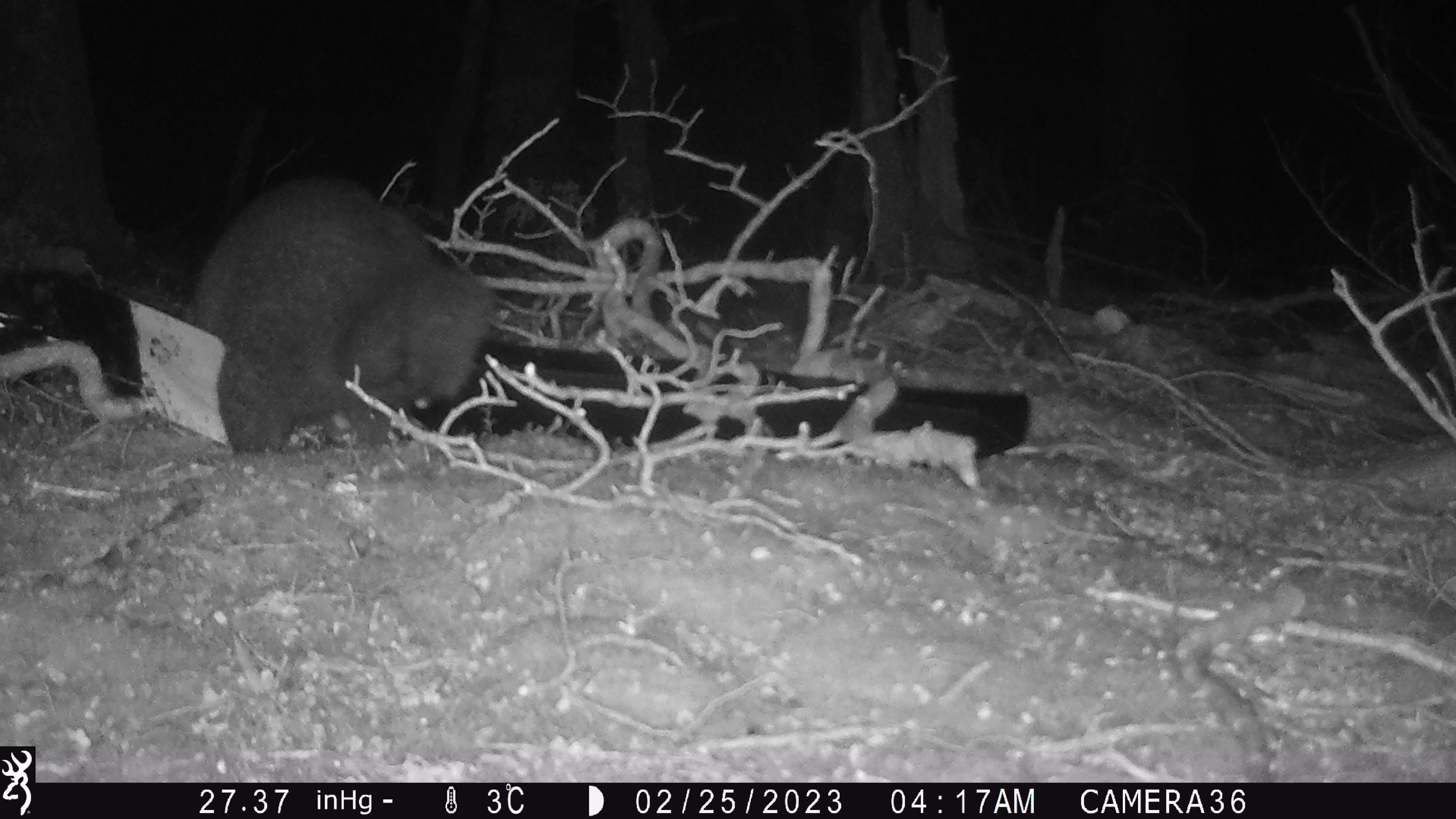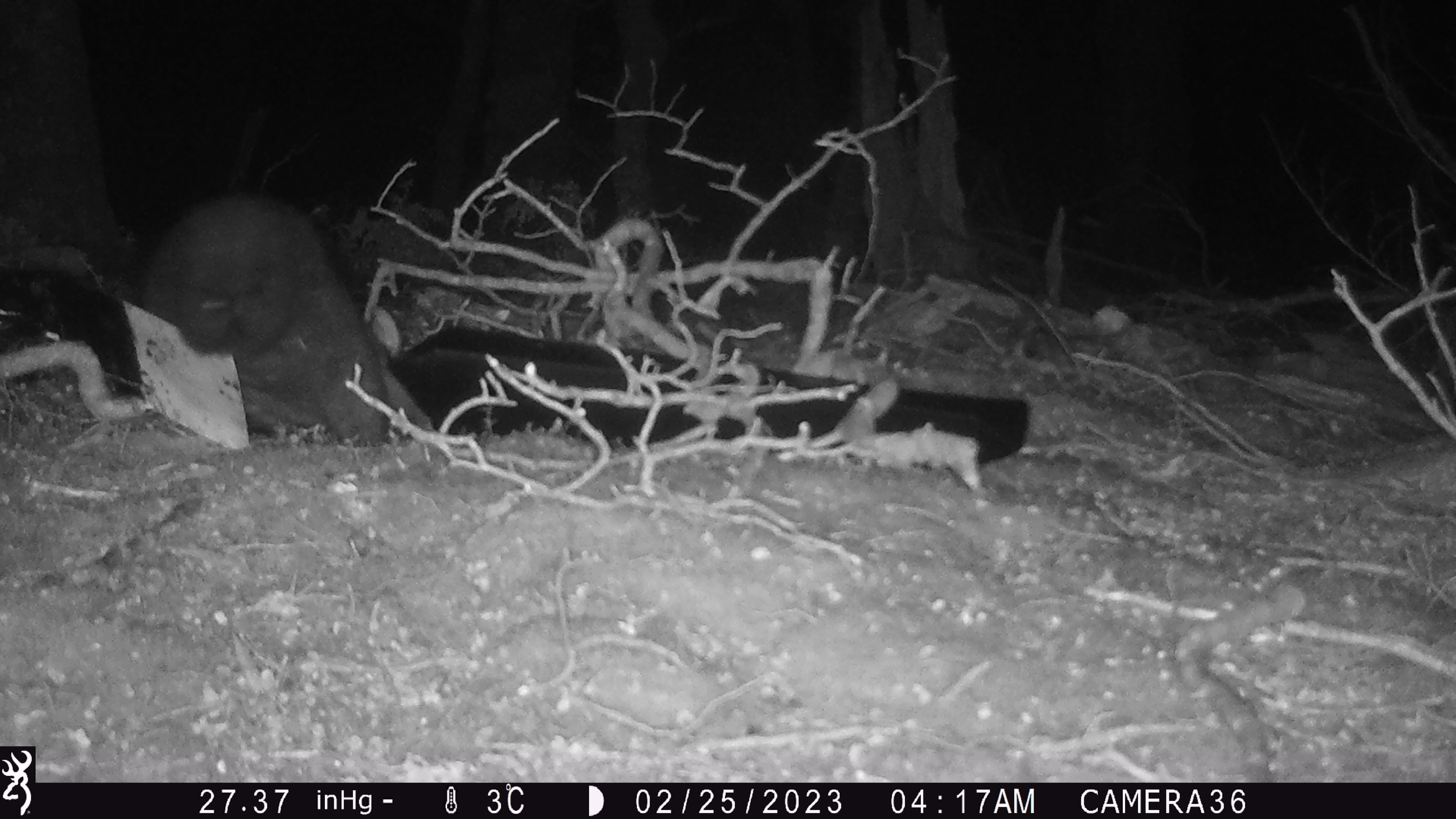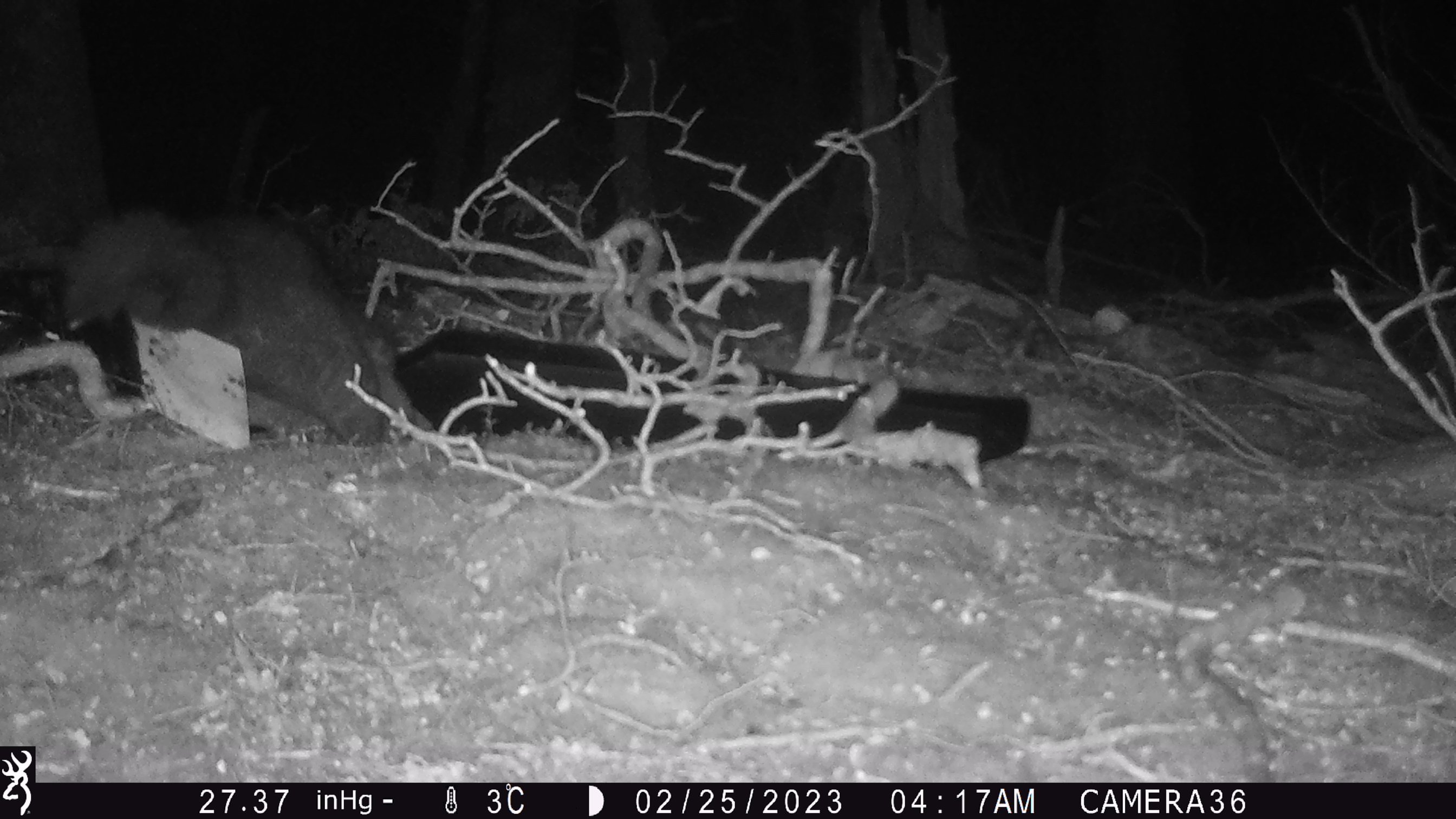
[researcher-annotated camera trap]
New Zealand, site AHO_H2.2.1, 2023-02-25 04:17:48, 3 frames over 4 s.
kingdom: Animalia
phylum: Chordata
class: Mammalia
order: Carnivora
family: Mustelidae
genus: Mustela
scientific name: Mustela erminea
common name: stoat